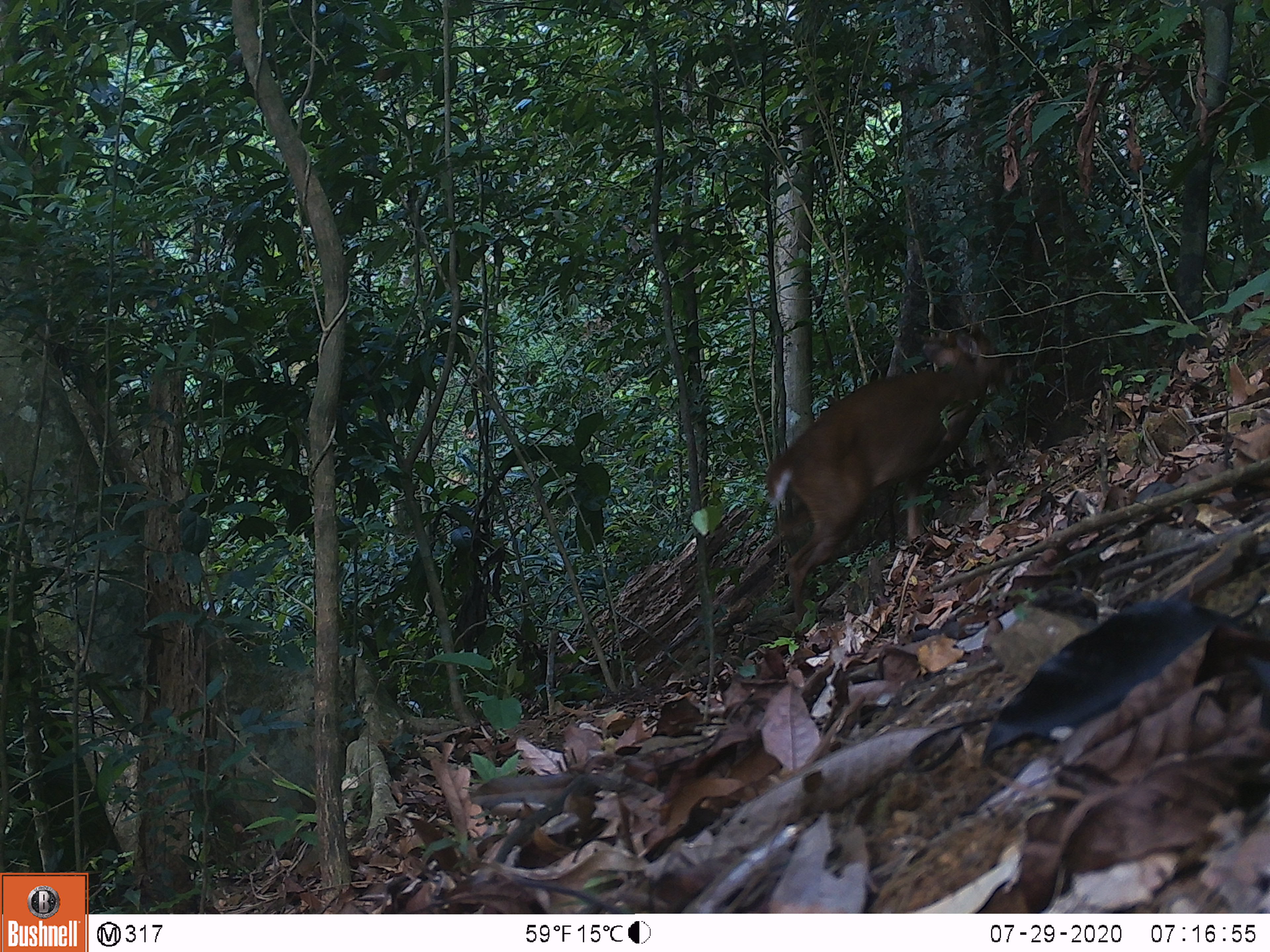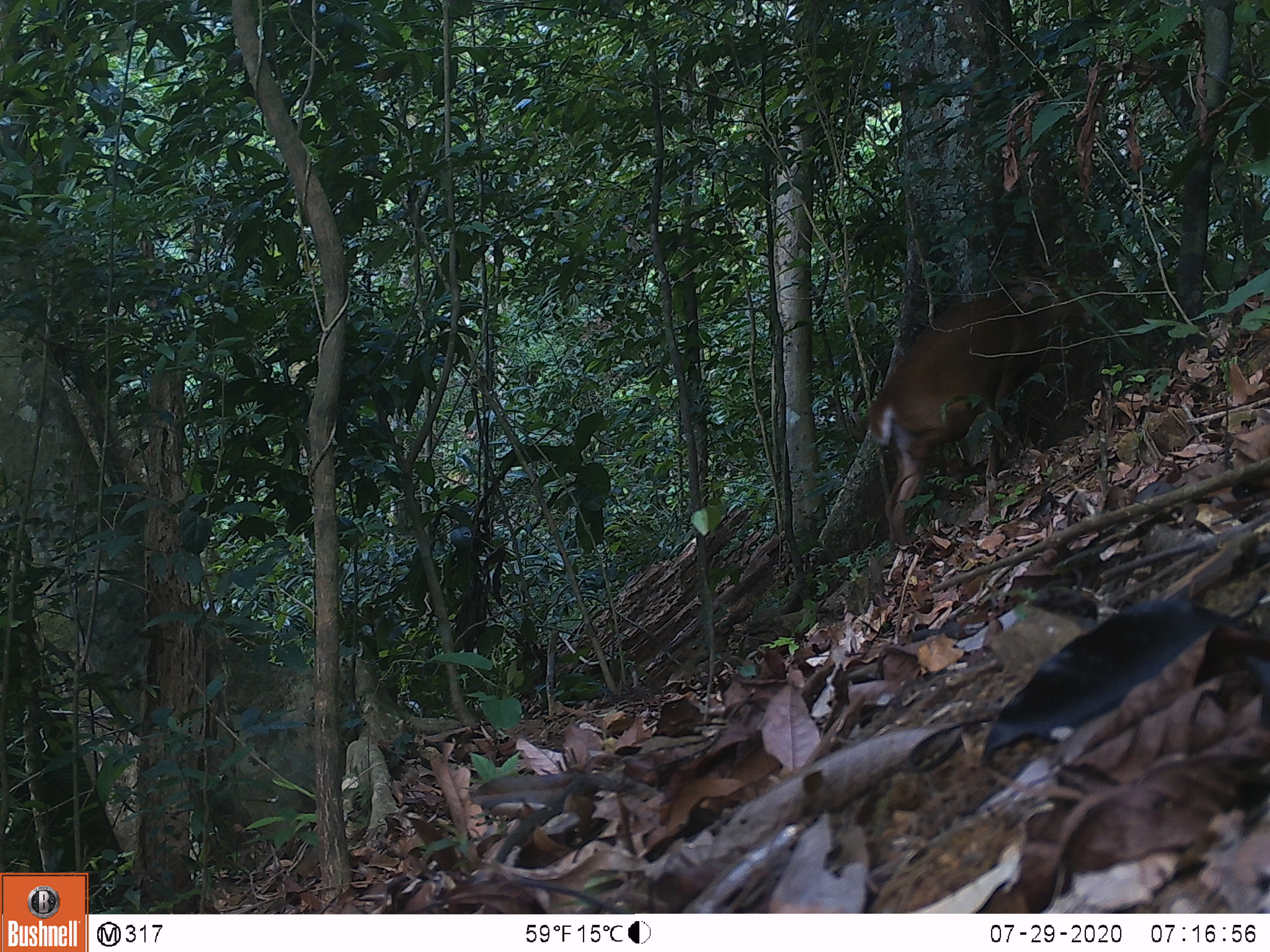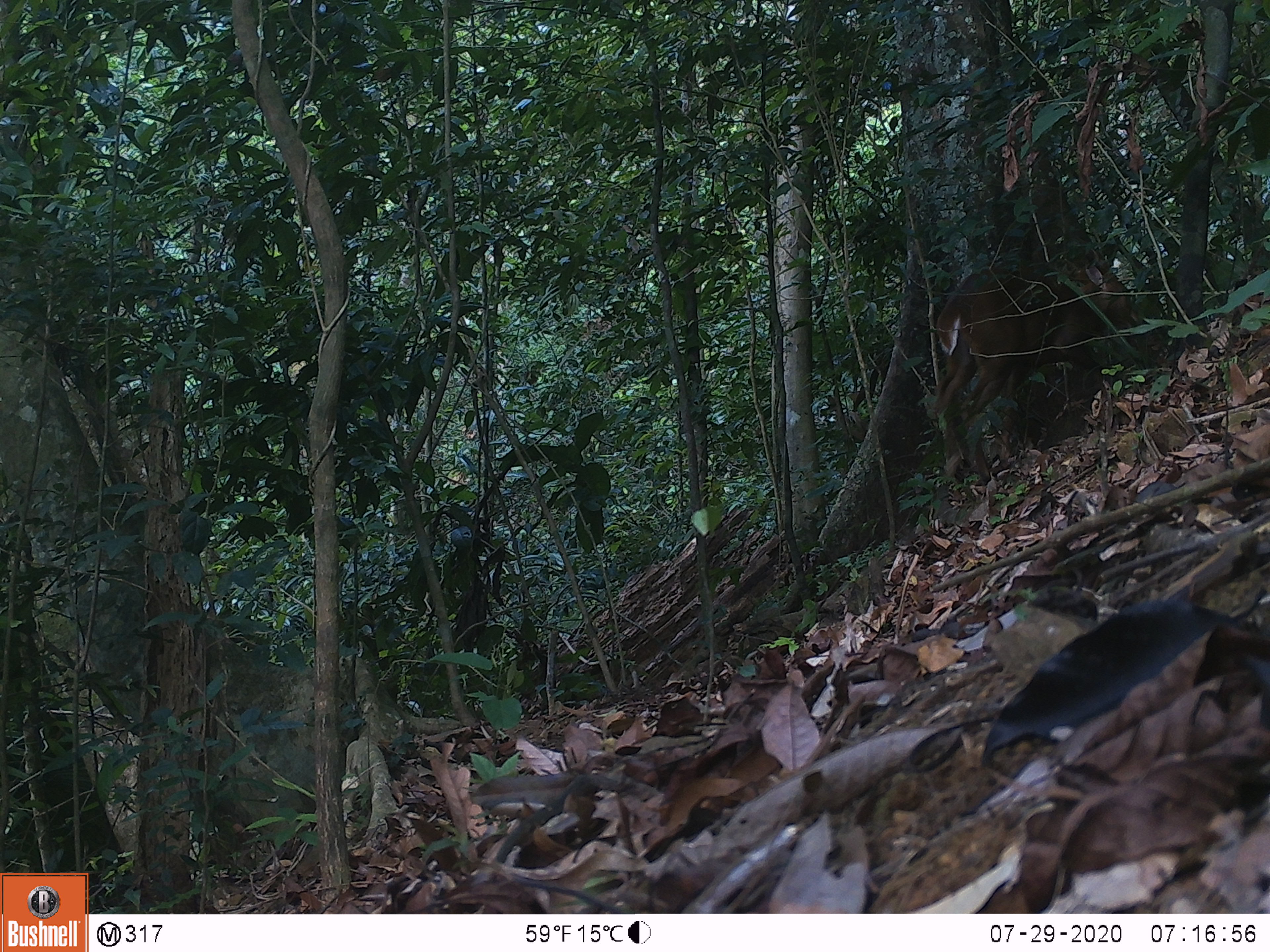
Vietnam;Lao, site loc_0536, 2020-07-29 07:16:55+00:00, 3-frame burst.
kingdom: Animalia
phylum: Chordata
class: Mammalia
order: Artiodactyla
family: Cervidae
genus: Muntiacus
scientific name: Muntiacus vuquangensis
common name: large-antlered muntjac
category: large antlered muntjac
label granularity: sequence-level